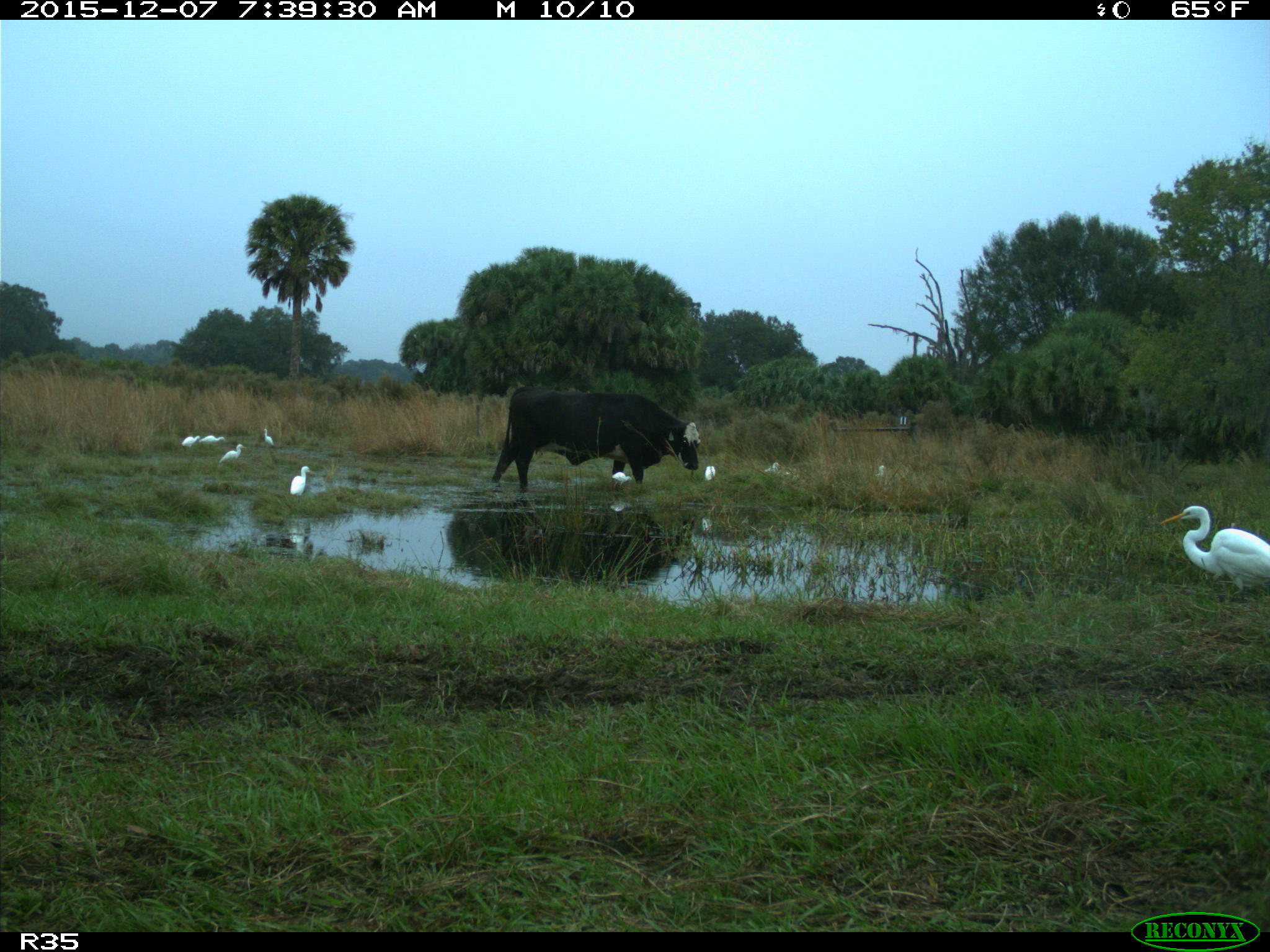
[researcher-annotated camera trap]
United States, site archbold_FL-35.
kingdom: Animalia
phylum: Chordata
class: Mammalia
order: Artiodactyla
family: Bovidae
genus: Bos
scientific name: Bos taurus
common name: domestic cow